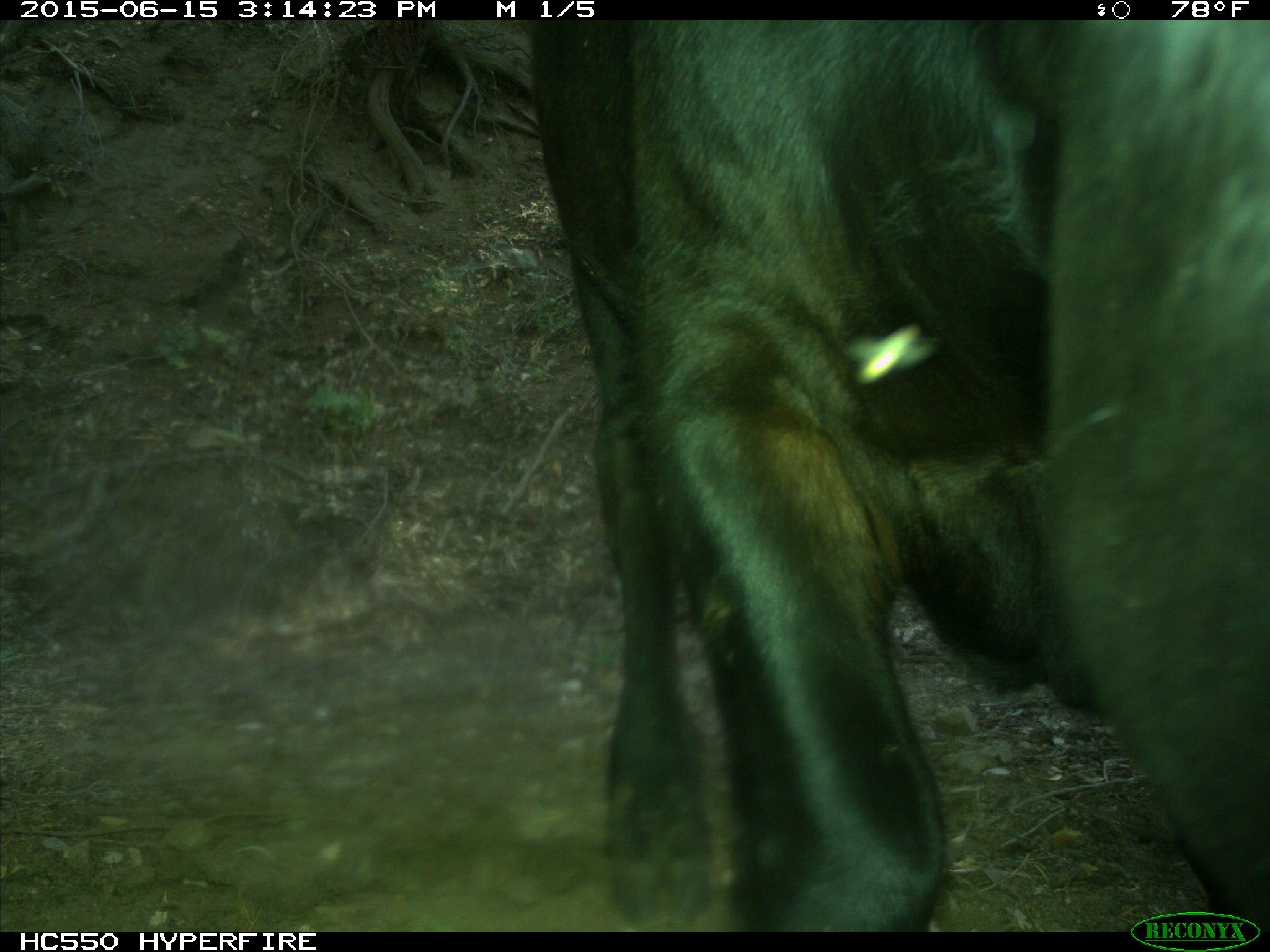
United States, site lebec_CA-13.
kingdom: Animalia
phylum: Chordata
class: Mammalia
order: Artiodactyla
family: Bovidae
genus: Bos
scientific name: Bos taurus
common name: domestic cow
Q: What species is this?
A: Bos taurus (domestic cow).